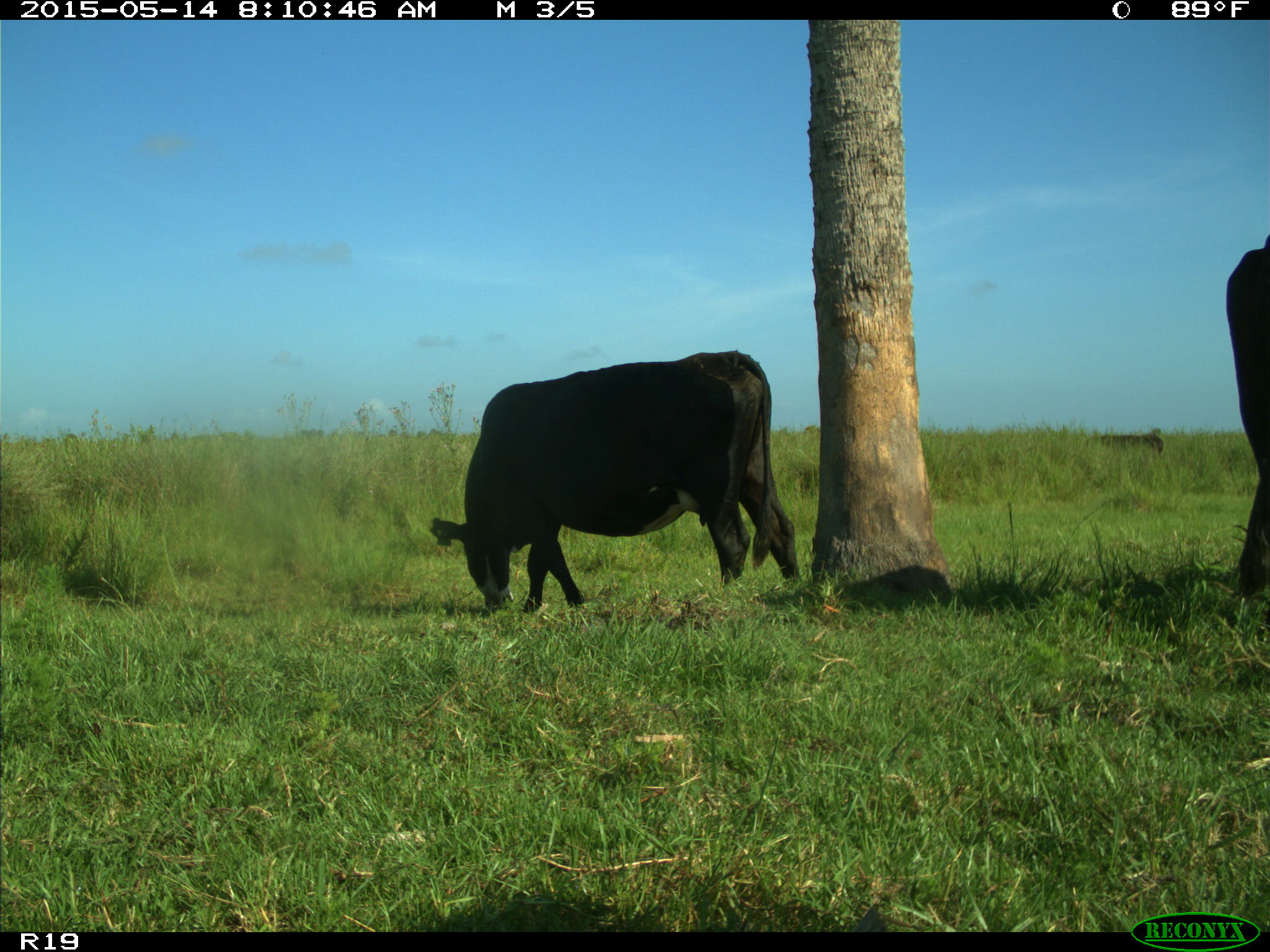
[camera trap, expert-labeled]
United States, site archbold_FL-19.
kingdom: Animalia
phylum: Chordata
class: Mammalia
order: Artiodactyla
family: Bovidae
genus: Bos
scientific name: Bos taurus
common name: domestic cow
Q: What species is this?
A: Bos taurus (domestic cow).